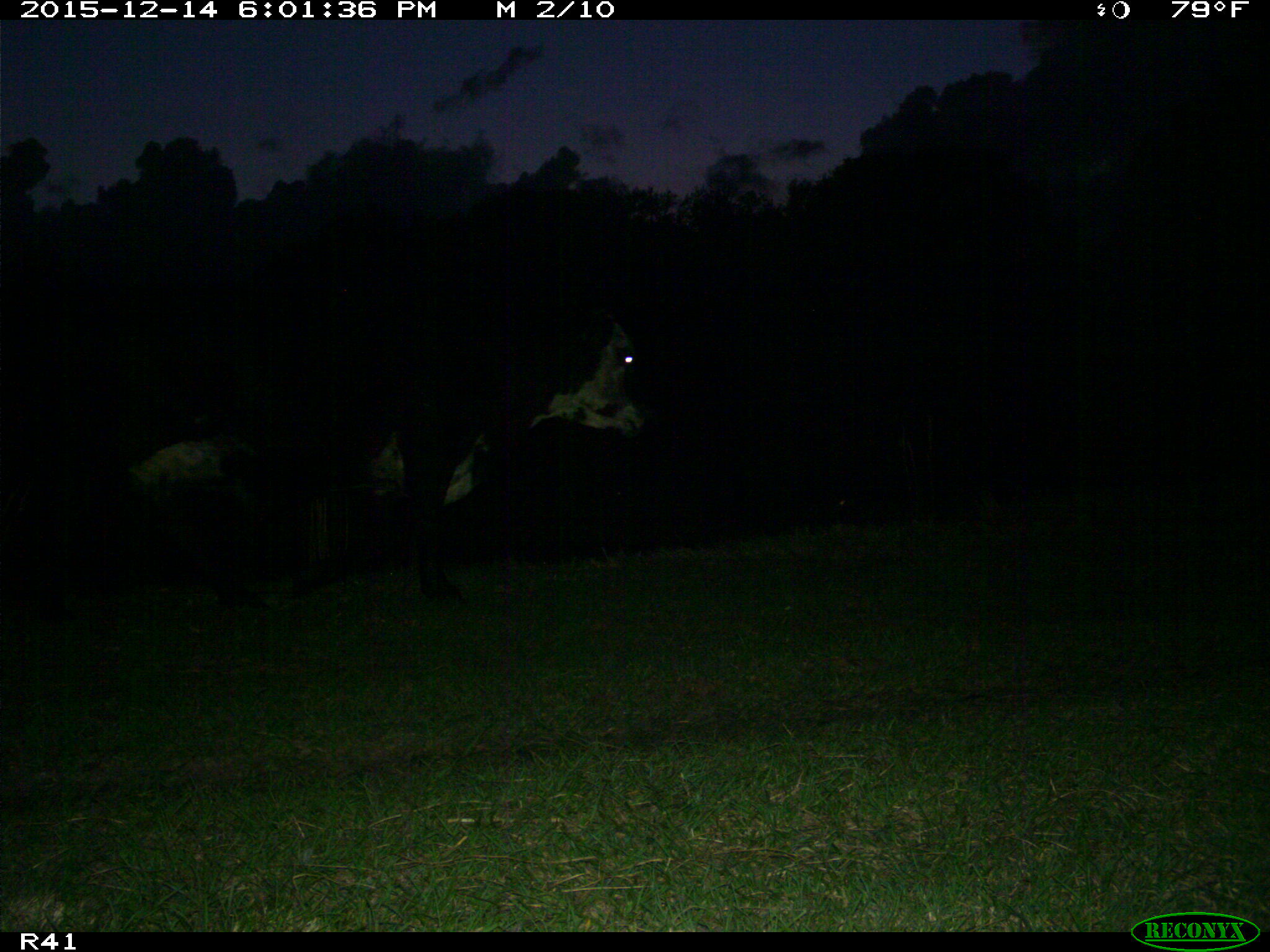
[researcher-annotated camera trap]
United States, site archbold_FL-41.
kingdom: Animalia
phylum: Chordata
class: Mammalia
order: Artiodactyla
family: Bovidae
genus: Bos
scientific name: Bos taurus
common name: domestic cow